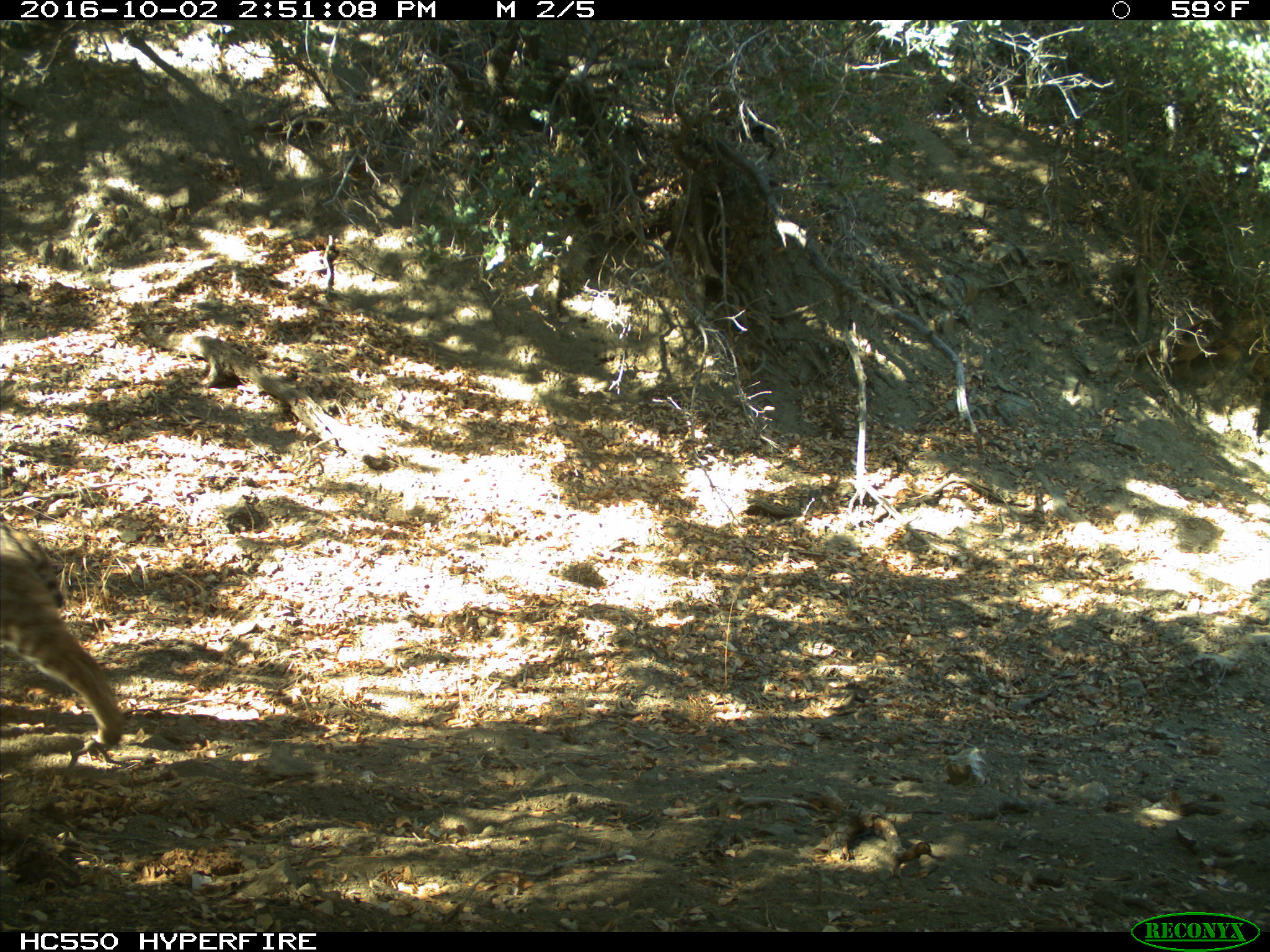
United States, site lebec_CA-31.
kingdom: Animalia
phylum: Chordata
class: Mammalia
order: Carnivora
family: Felidae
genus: Lynx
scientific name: Lynx rufus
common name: bobcat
Lynx rufus (bobcat).